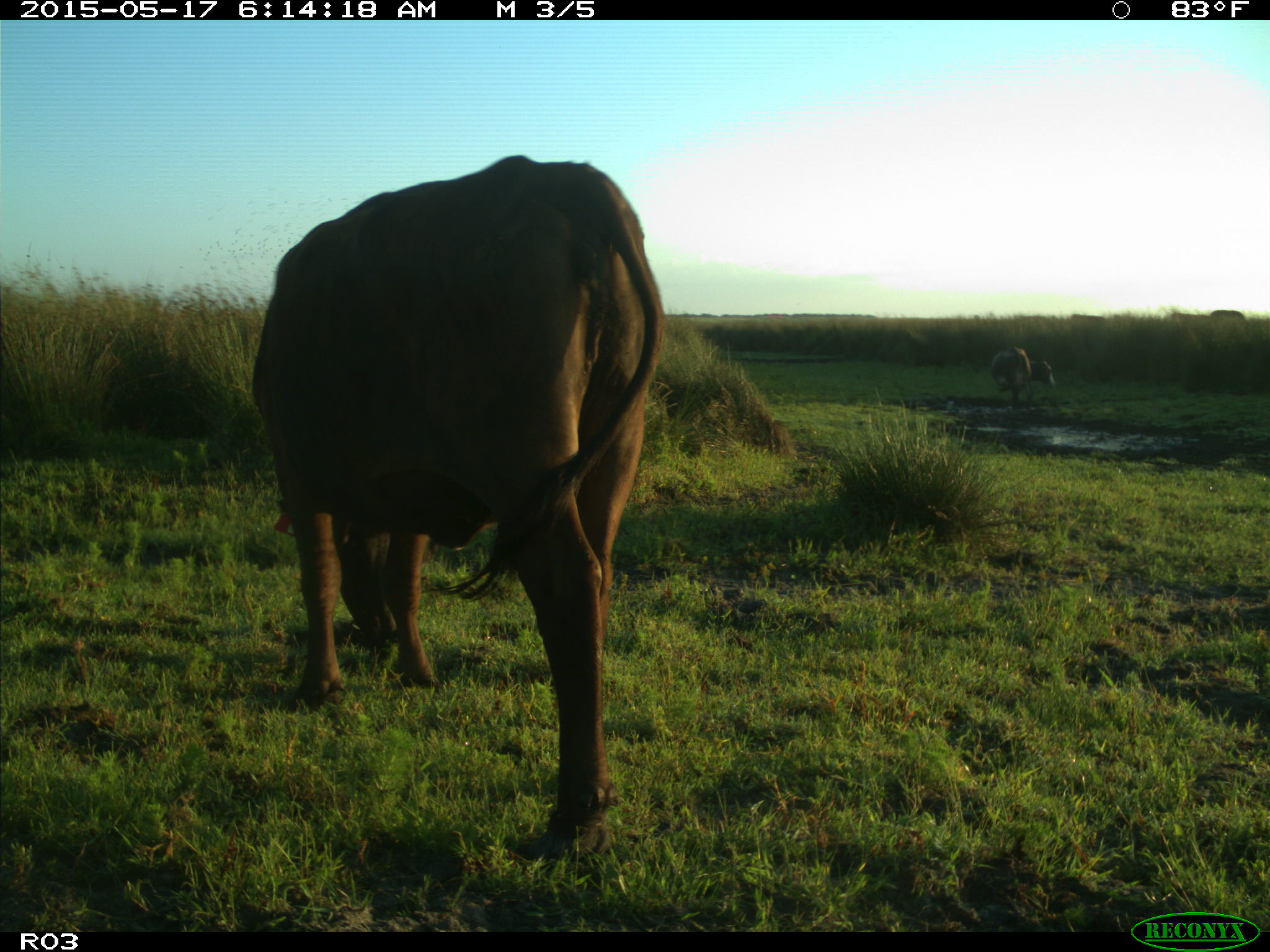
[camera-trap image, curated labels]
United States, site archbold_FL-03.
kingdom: Animalia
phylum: Chordata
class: Mammalia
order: Artiodactyla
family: Bovidae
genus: Bos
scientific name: Bos taurus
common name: domestic cow